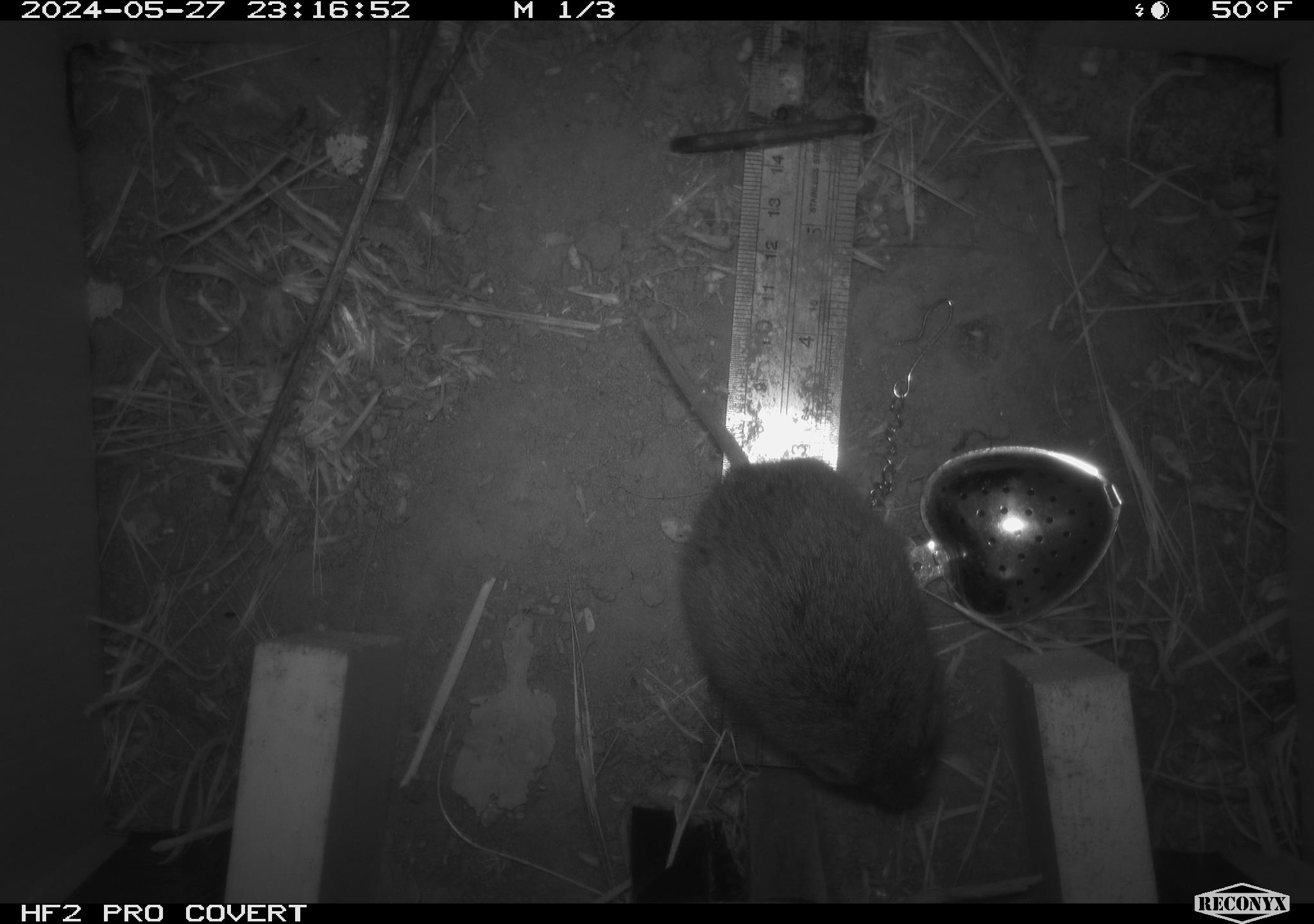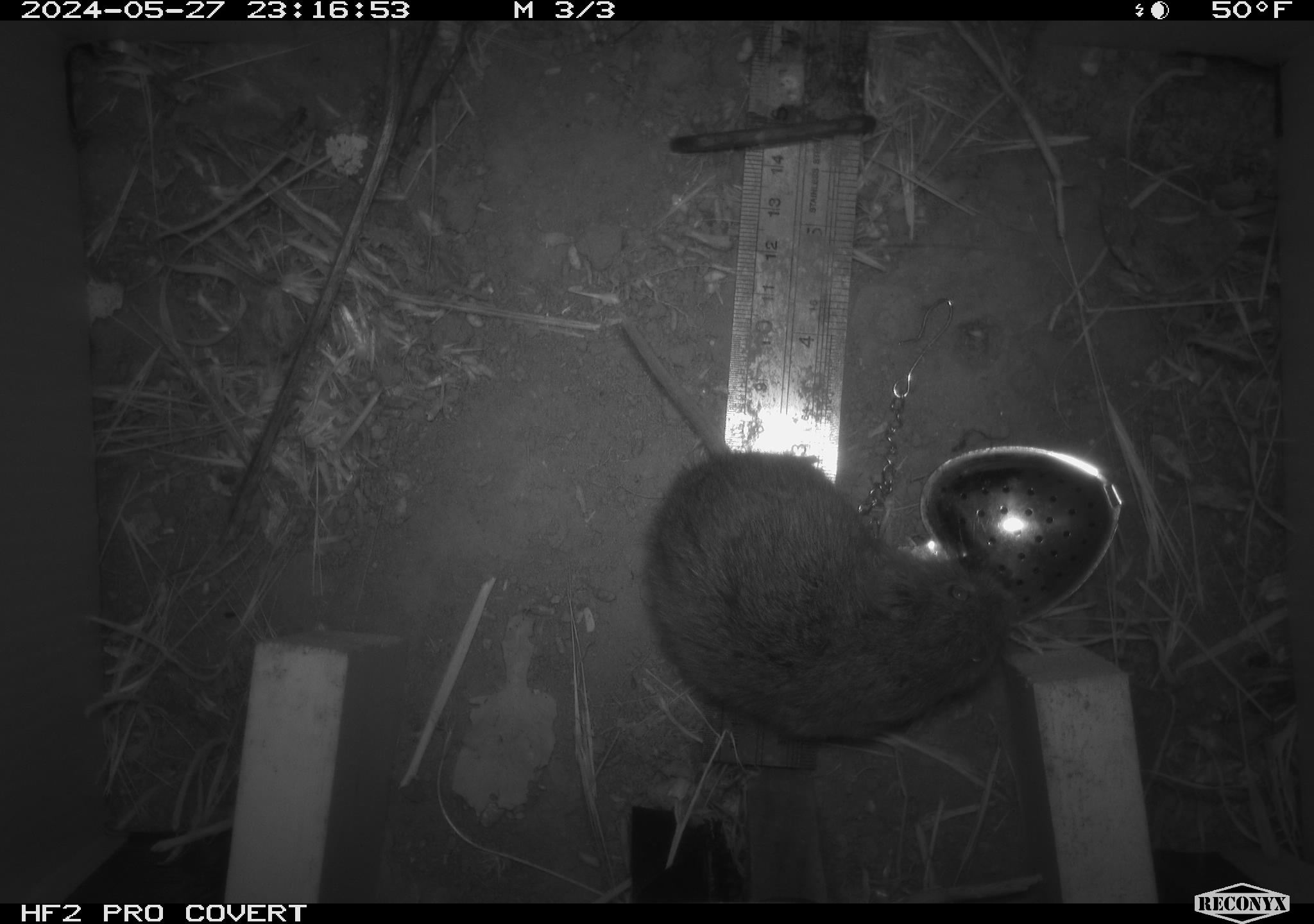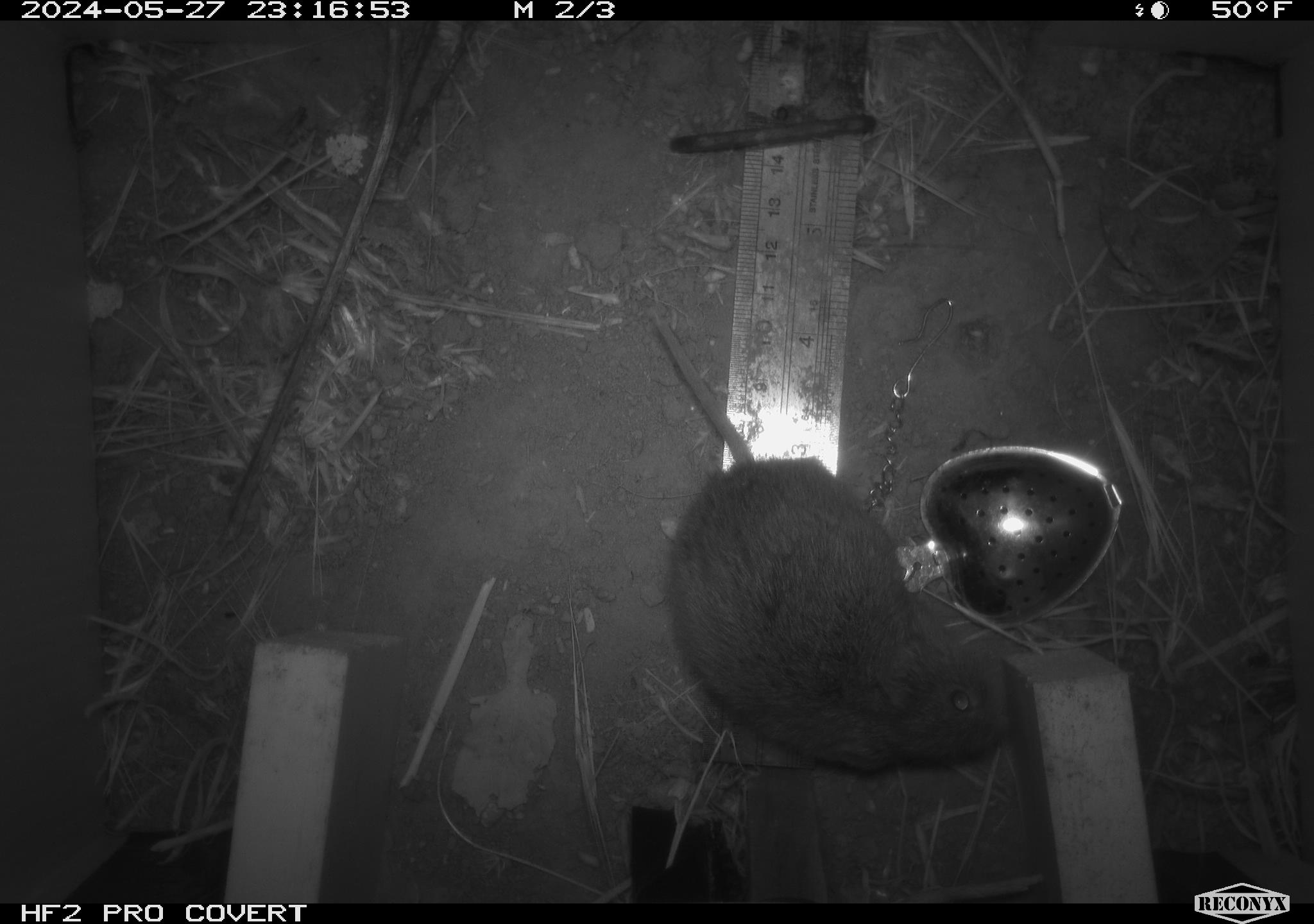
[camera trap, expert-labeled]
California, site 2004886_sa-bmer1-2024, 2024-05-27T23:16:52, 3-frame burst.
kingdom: Animalia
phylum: Chordata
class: Mammalia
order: Rodentia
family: Cricetidae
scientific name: Arvicolinae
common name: voles, lemmings, and muskrats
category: arvicolinae subfamily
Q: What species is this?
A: Arvicolinae subfamily (voles, lemmings, and muskrats) (Arvicolinae).